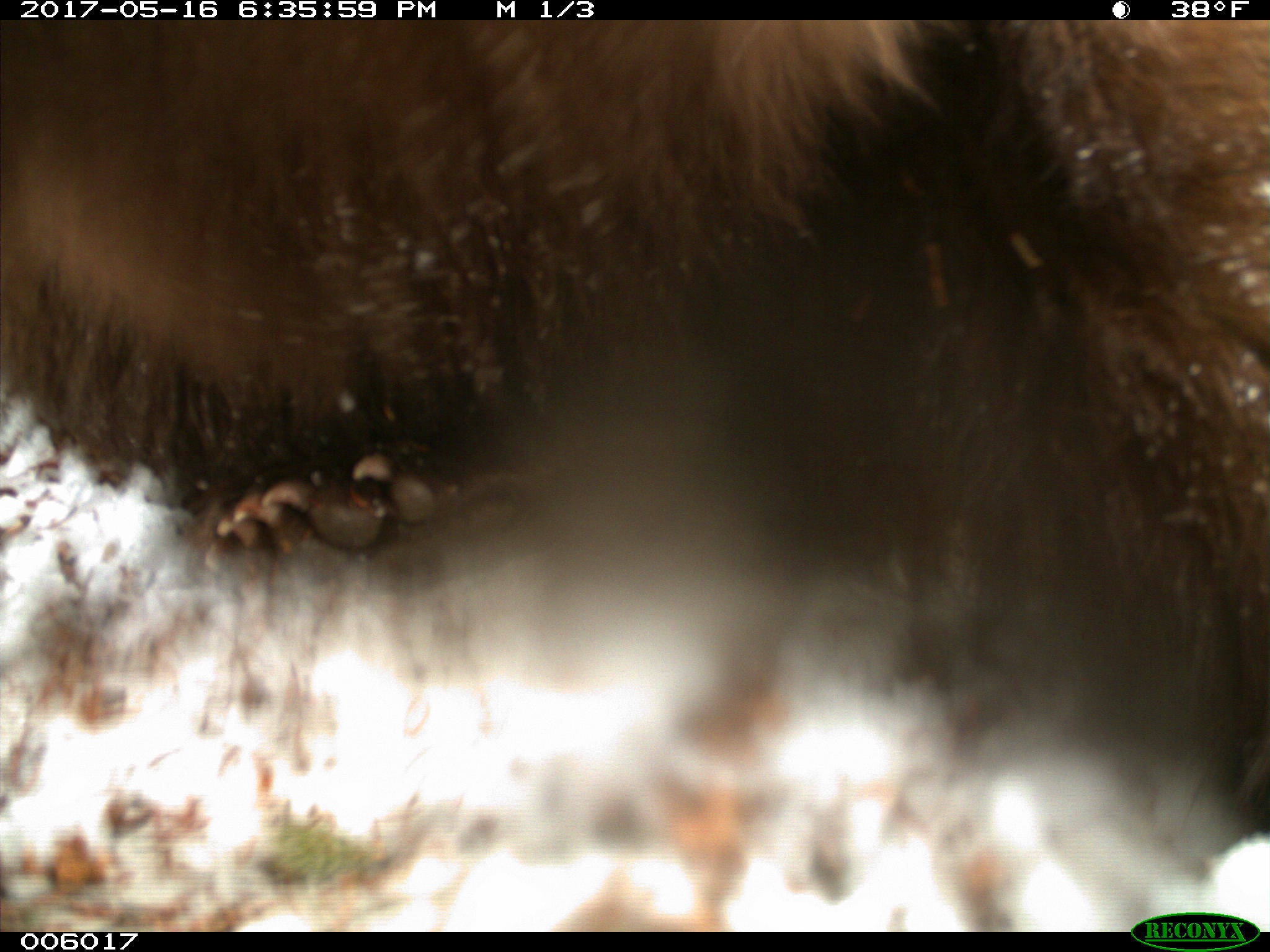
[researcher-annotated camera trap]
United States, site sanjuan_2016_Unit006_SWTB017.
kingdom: Animalia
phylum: Chordata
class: Mammalia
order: Carnivora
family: Ursidae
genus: Ursus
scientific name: Ursus americanus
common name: american black bear